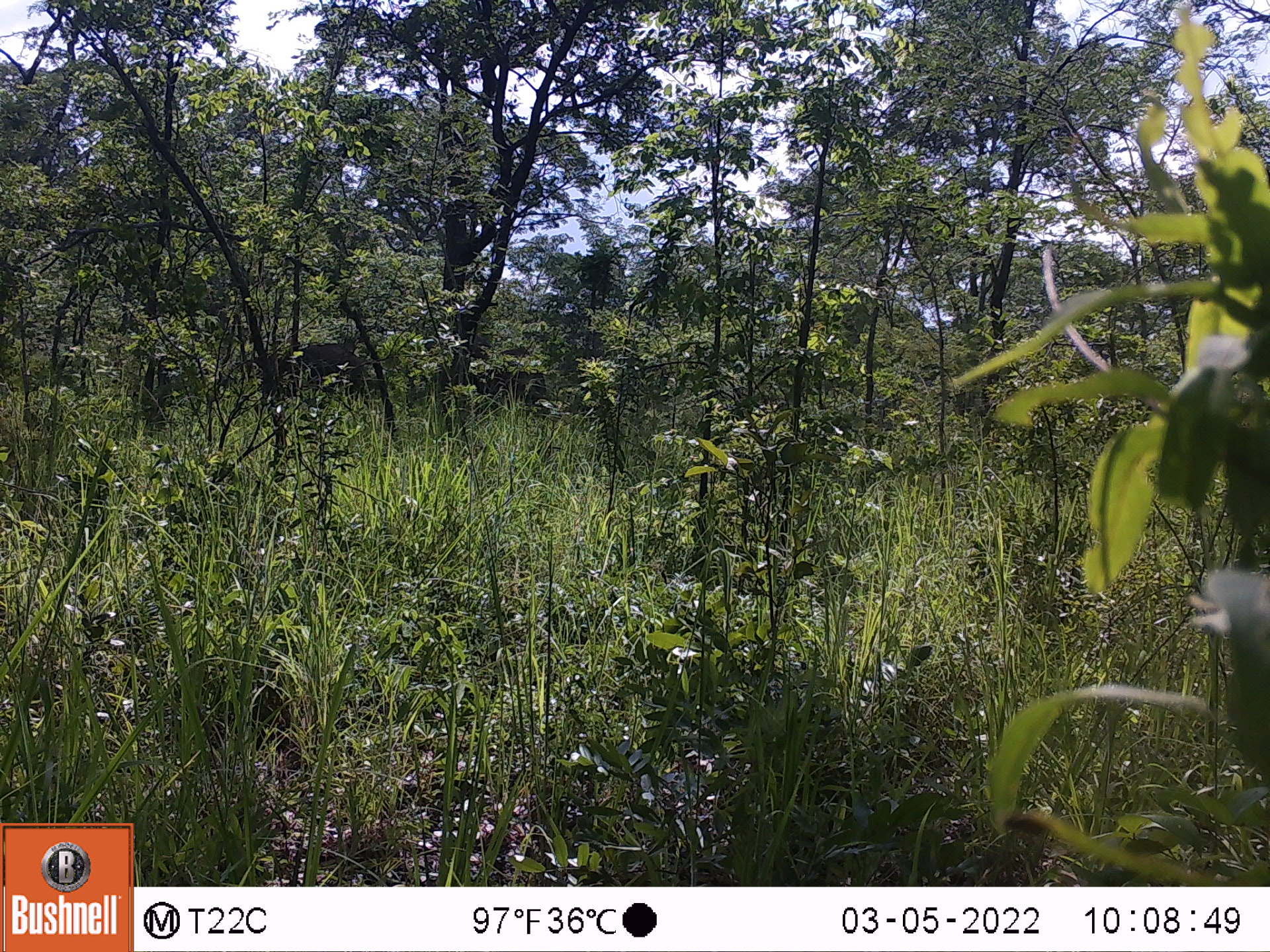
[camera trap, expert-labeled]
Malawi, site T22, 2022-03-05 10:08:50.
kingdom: Animalia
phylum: Chordata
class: Mammalia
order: Proboscidea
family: Elephantidae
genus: Loxodonta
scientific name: Loxodonta africana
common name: african savanna elephant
African savanna elephant (Loxodonta africana), count 2.